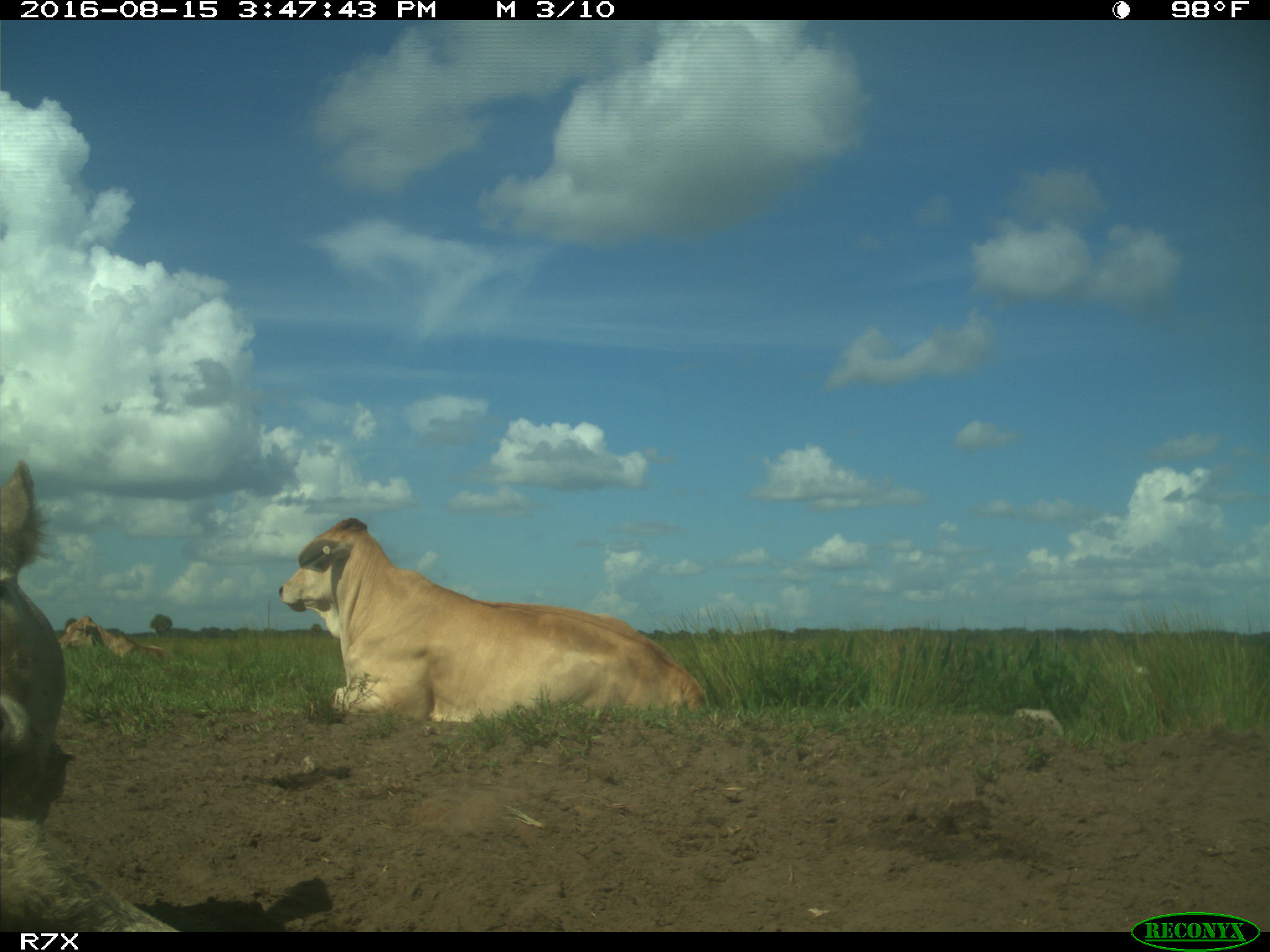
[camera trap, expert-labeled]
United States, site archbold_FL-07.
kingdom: Animalia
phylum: Chordata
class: Mammalia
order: Artiodactyla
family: Bovidae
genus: Bos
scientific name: Bos taurus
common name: domestic cow